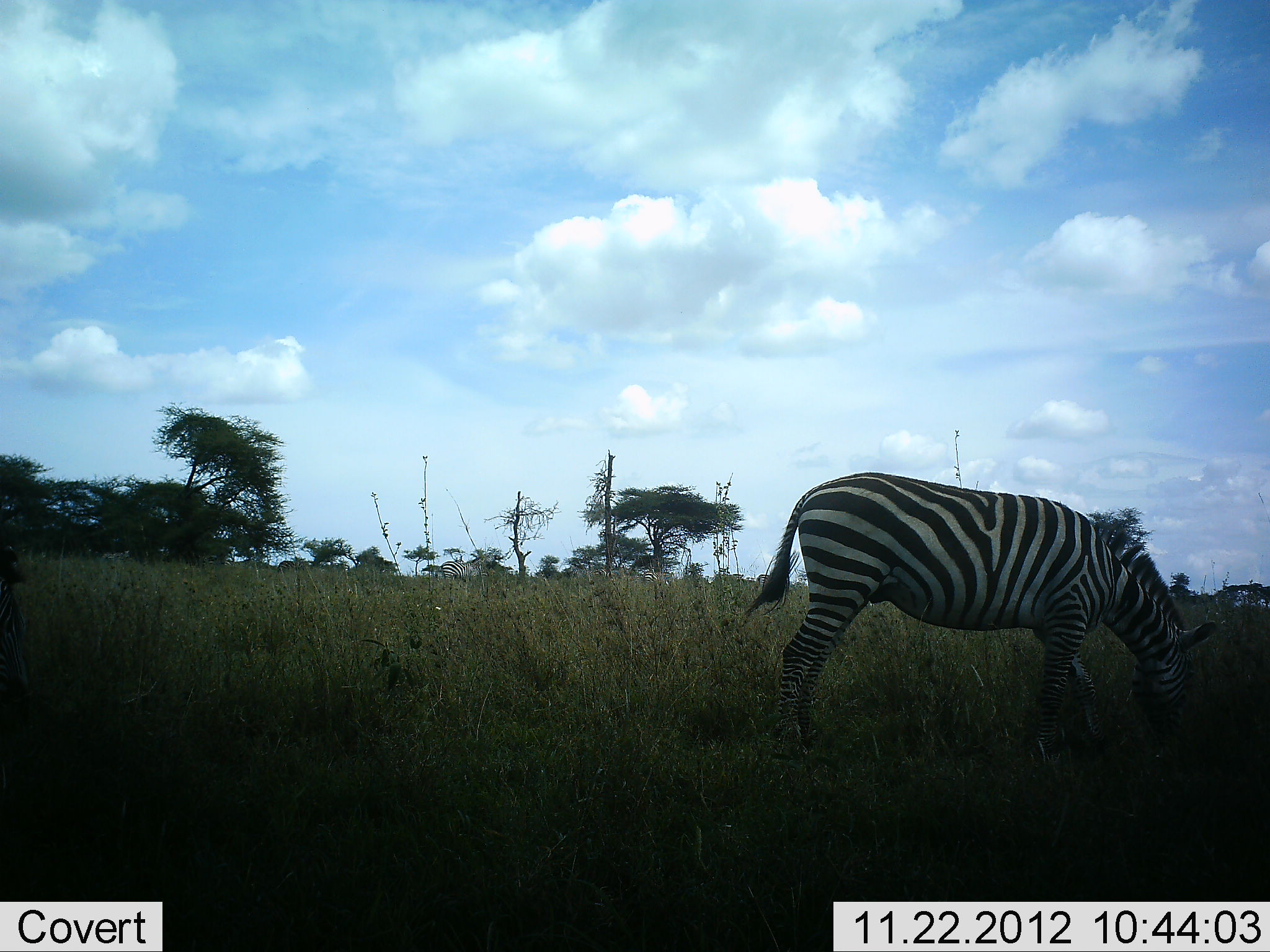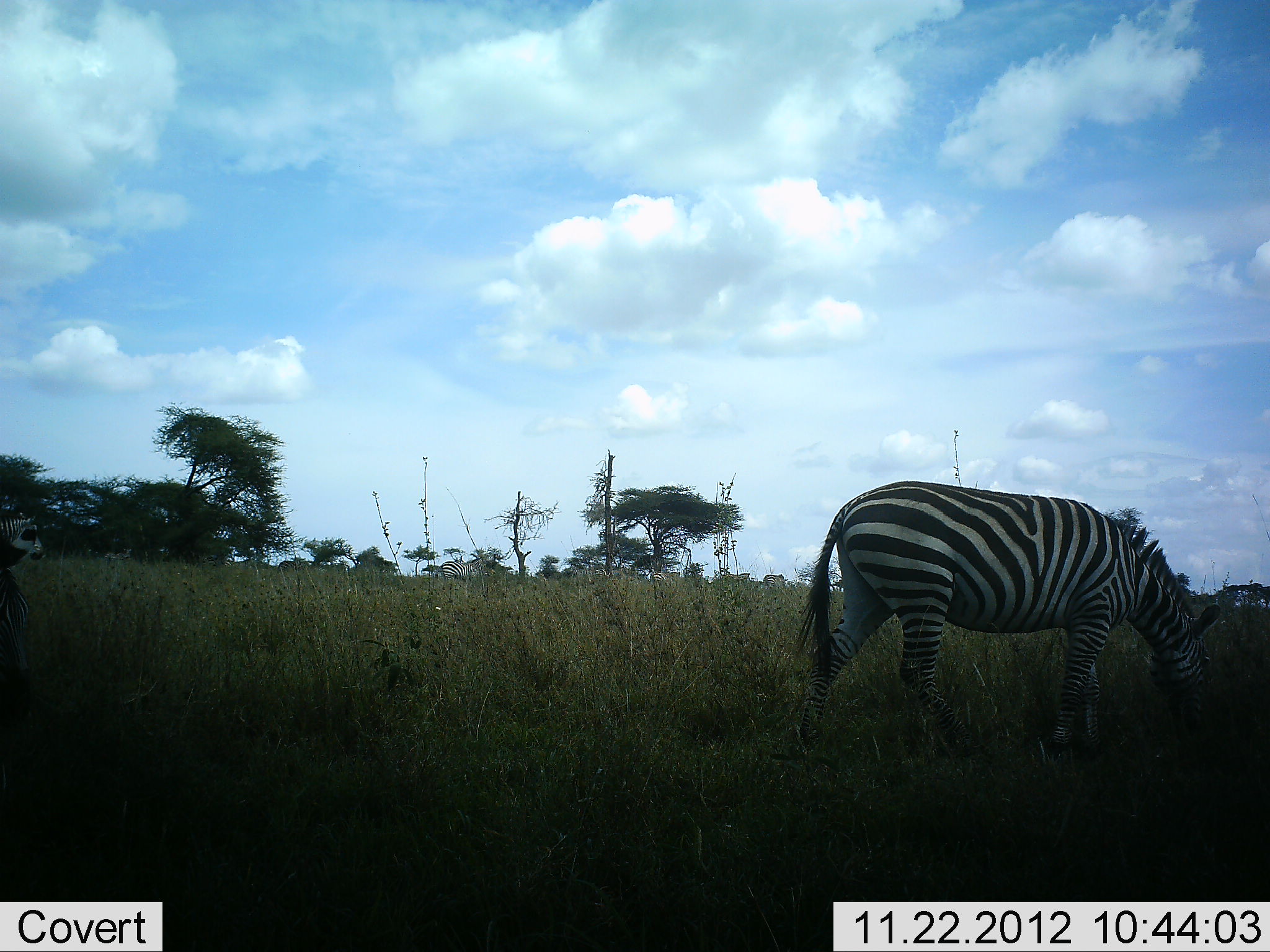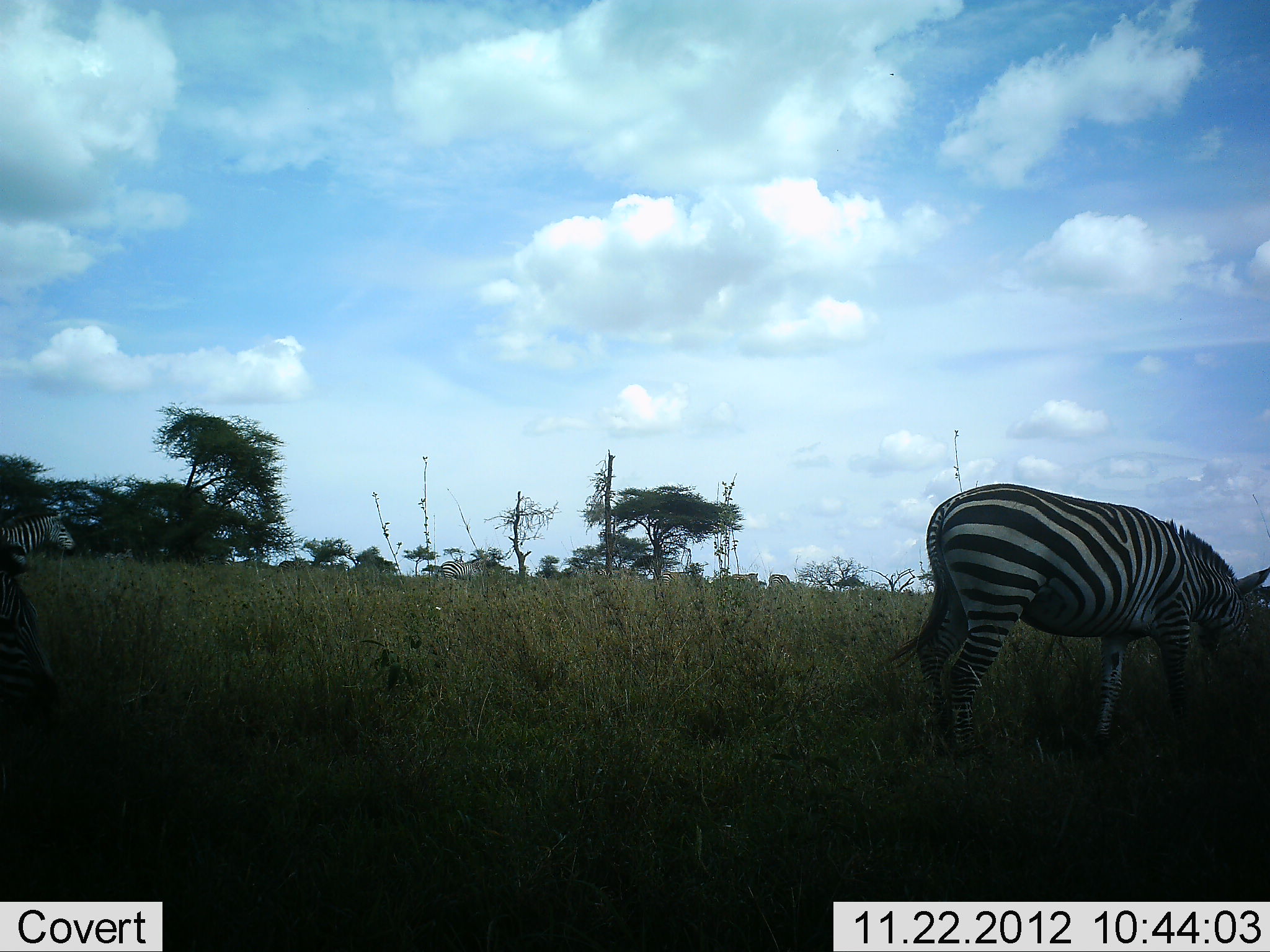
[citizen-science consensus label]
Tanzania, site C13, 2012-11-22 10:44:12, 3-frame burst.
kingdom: Animalia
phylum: Chordata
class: Mammalia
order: Perissodactyla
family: Equidae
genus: Equus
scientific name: Equus quagga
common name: plains zebra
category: zebra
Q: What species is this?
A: Zebra (plains zebra) (Equus quagga).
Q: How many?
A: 2.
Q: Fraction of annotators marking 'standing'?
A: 36%.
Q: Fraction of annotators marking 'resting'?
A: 0%.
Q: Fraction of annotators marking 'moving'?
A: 55%.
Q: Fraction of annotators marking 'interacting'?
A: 0%.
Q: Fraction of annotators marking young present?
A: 0%.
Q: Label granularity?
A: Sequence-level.